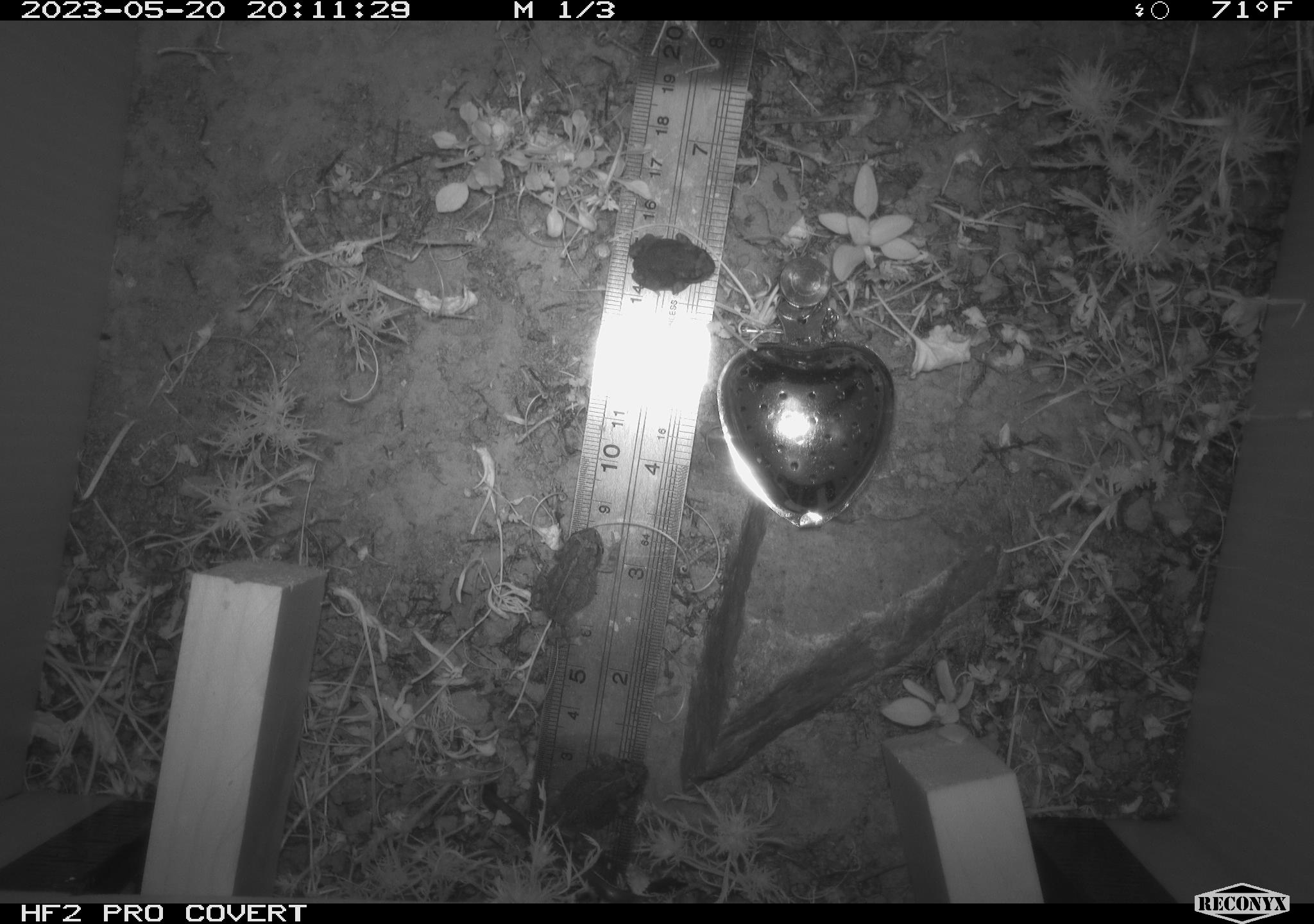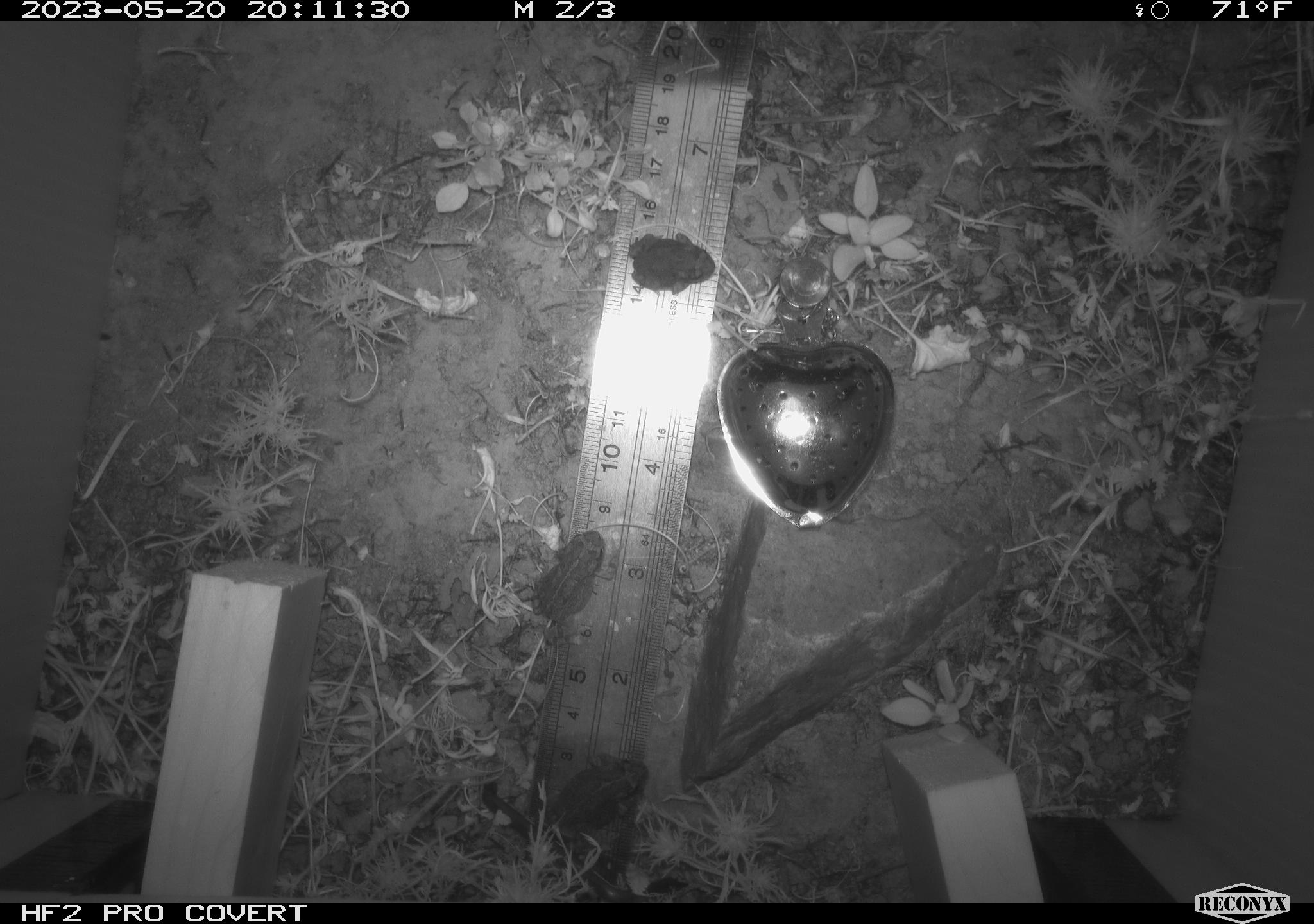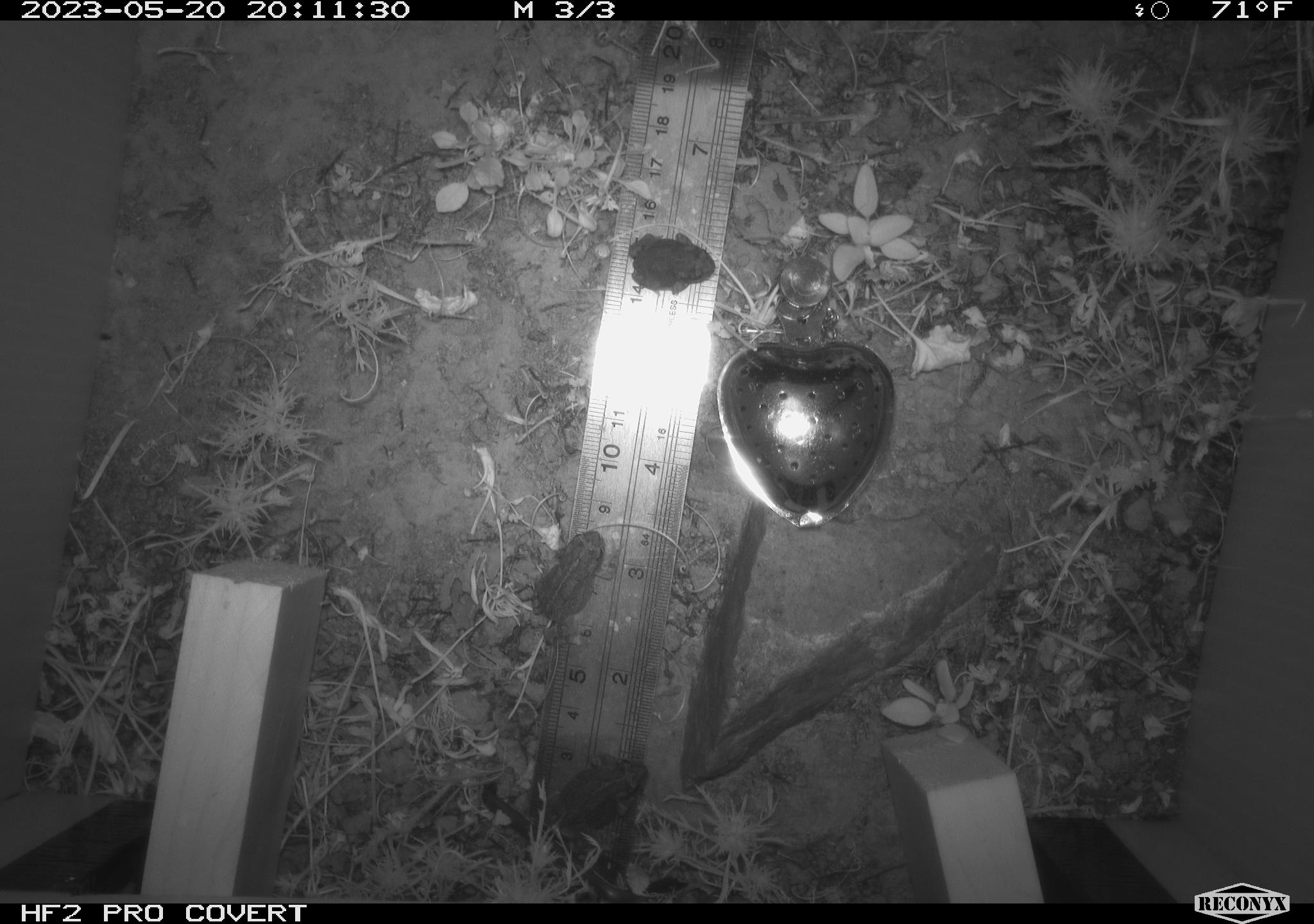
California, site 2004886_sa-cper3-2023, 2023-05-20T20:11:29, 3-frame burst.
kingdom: Animalia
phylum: Chordata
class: Amphibia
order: Anura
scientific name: Anura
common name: frogs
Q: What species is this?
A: Frogs (Anura).